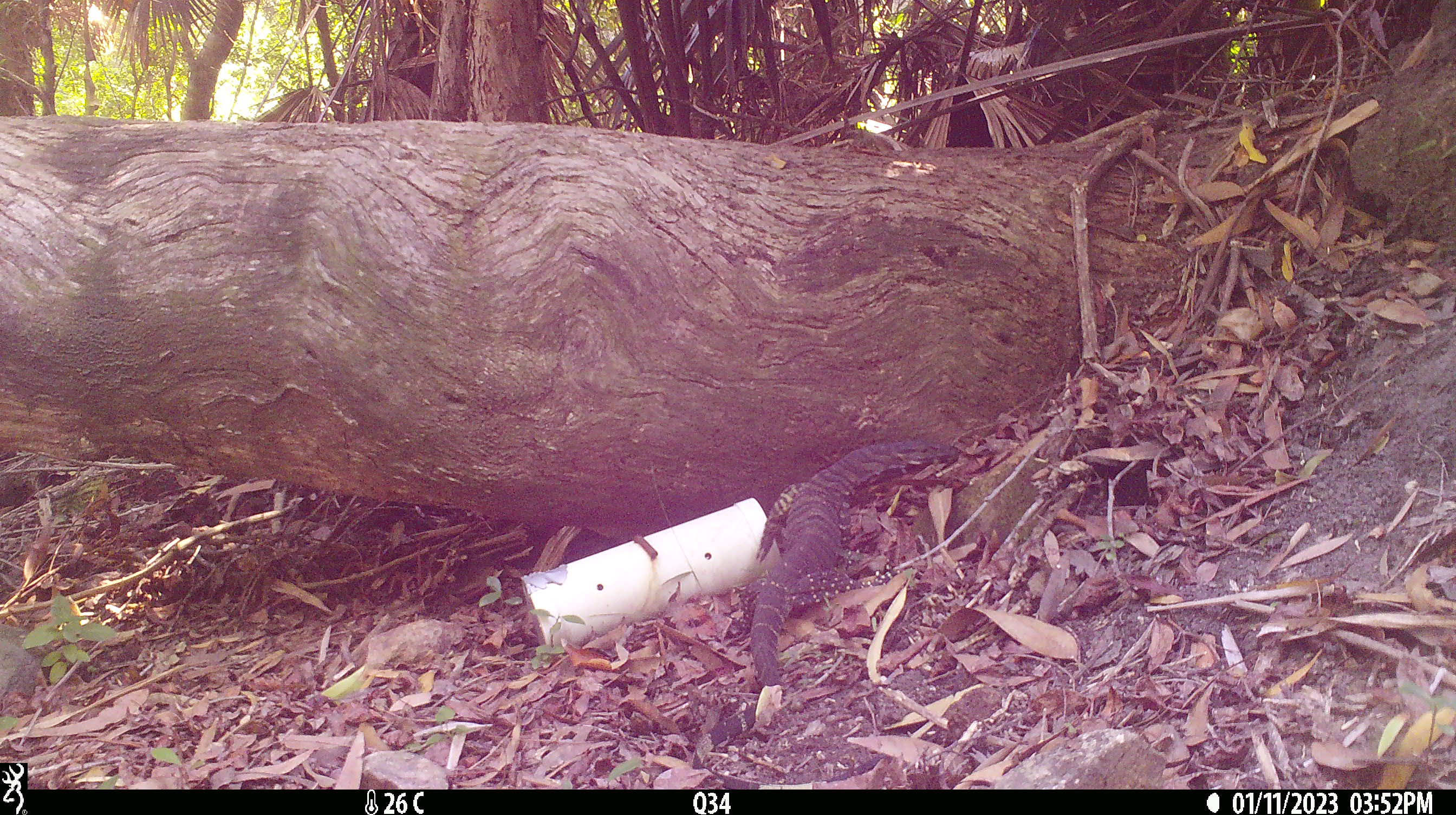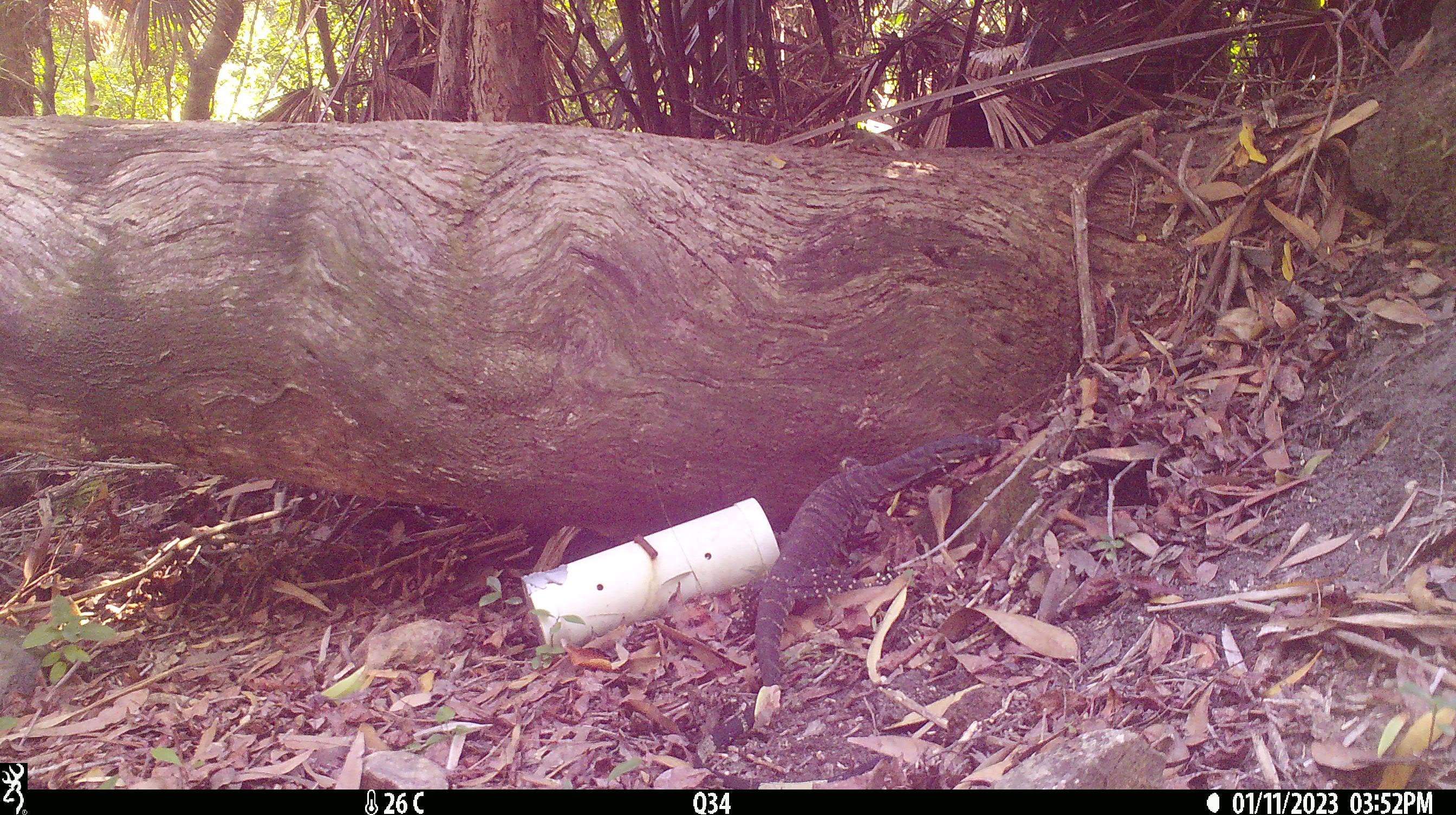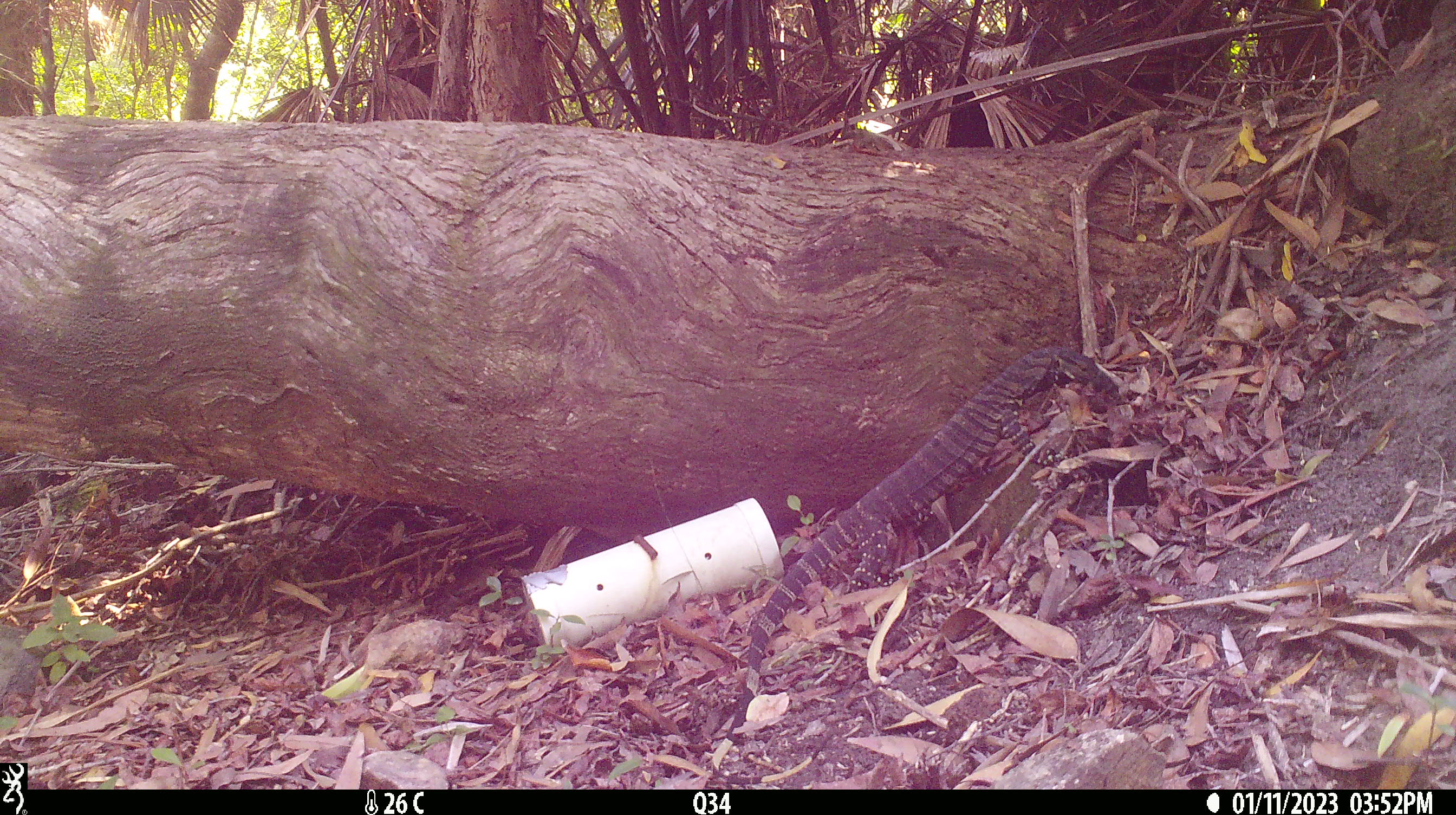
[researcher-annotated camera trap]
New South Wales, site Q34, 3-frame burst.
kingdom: Animalia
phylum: Chordata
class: Reptilia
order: Squamata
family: Varanidae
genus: Varanus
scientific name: Varanus varius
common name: lace monitor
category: goanna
Goanna (lace monitor) (Varanus varius).